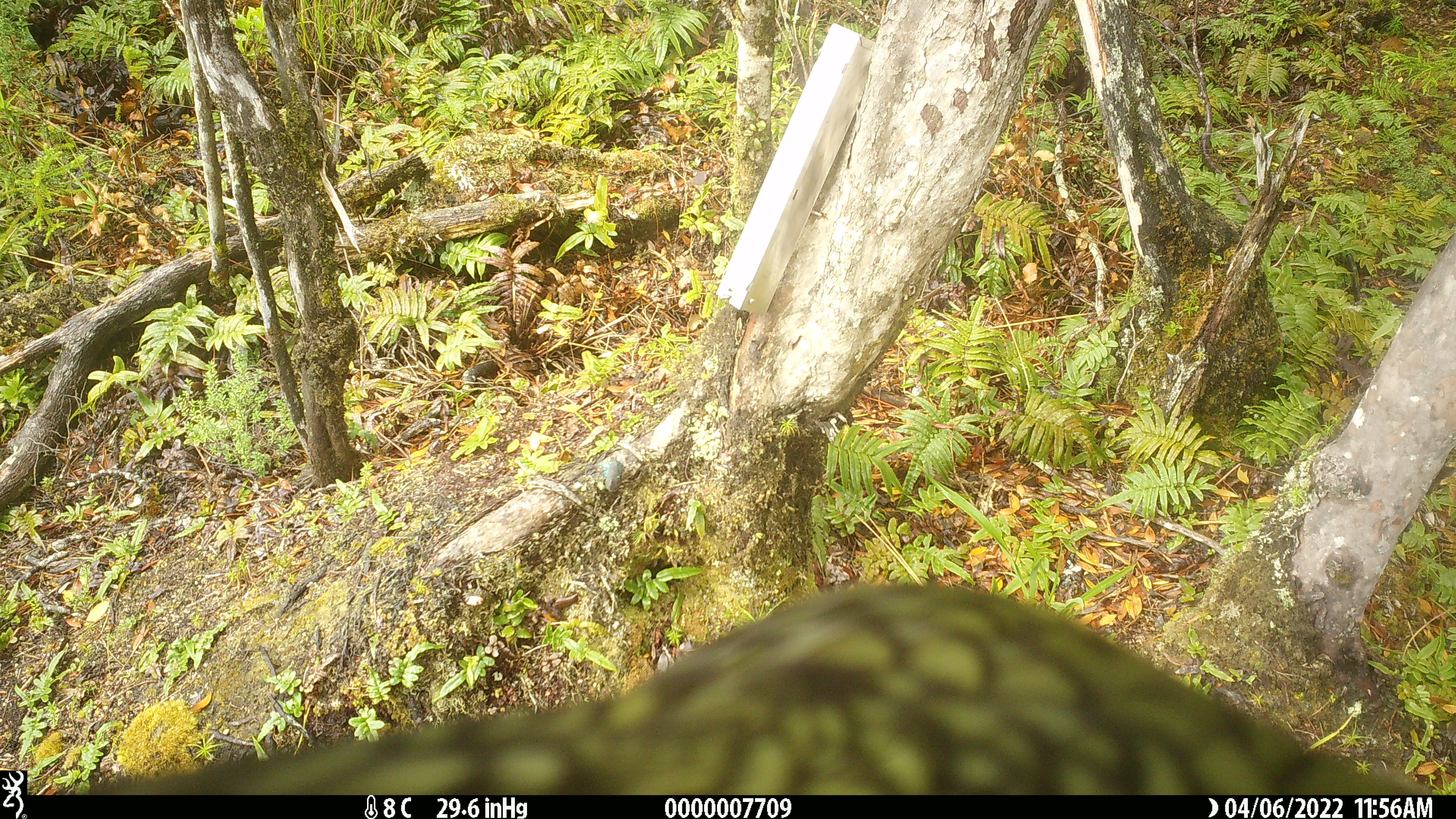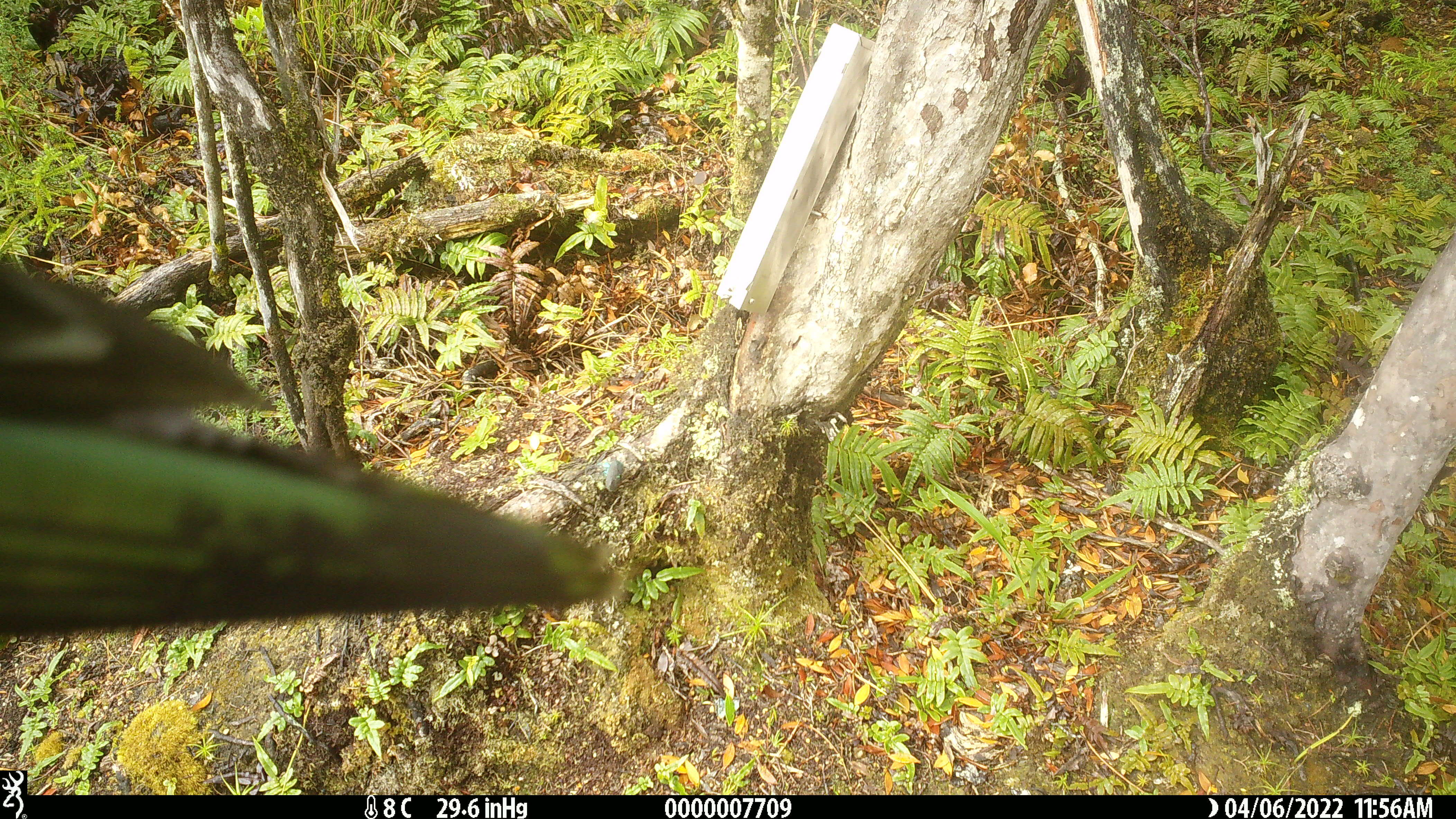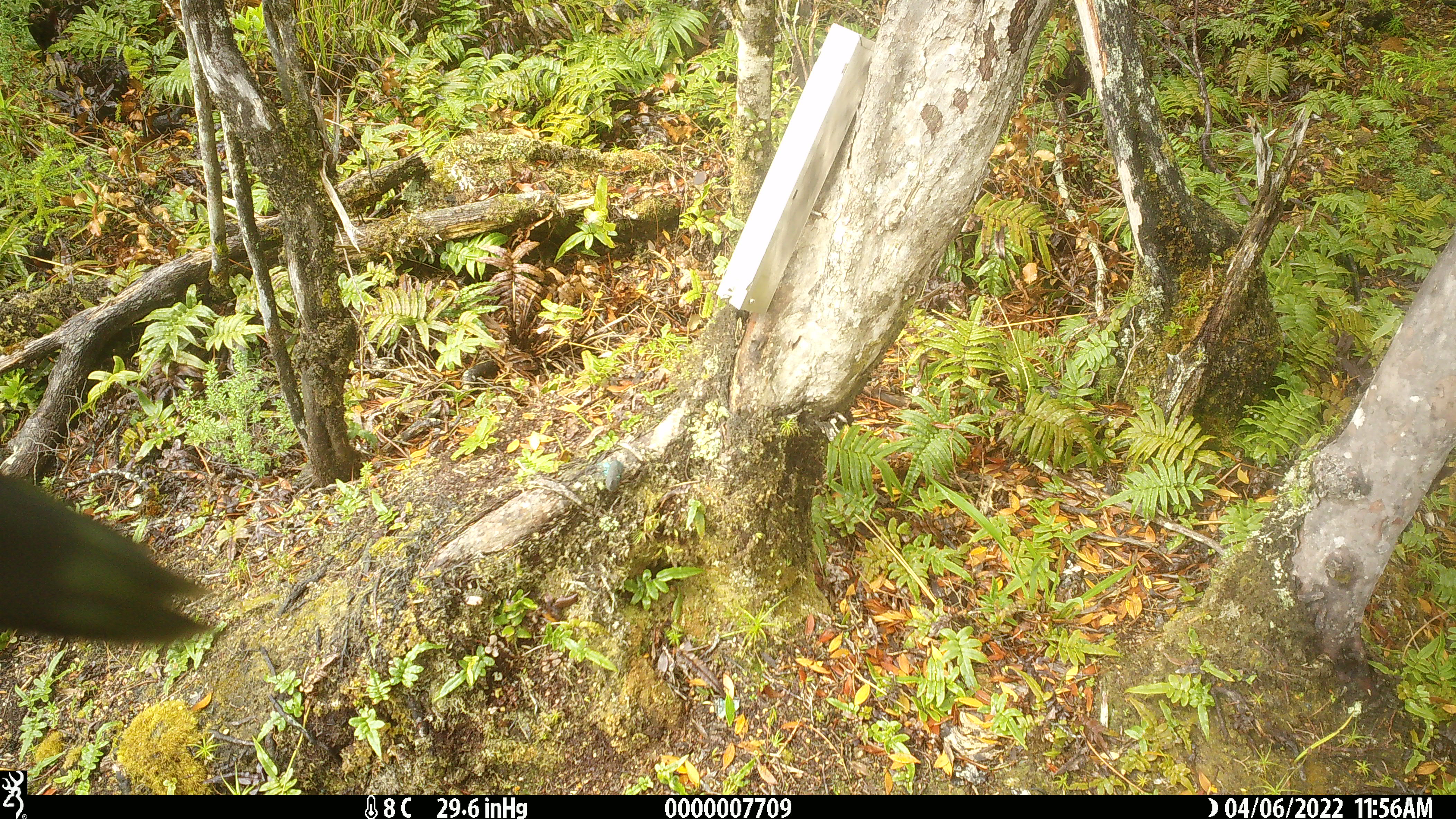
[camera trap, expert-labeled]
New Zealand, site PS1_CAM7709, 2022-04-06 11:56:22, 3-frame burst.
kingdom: Animalia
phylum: Chordata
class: Aves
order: Psittaciformes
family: Strigopidae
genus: Nestor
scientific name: Nestor notabilis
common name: kea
Kea (Nestor notabilis).